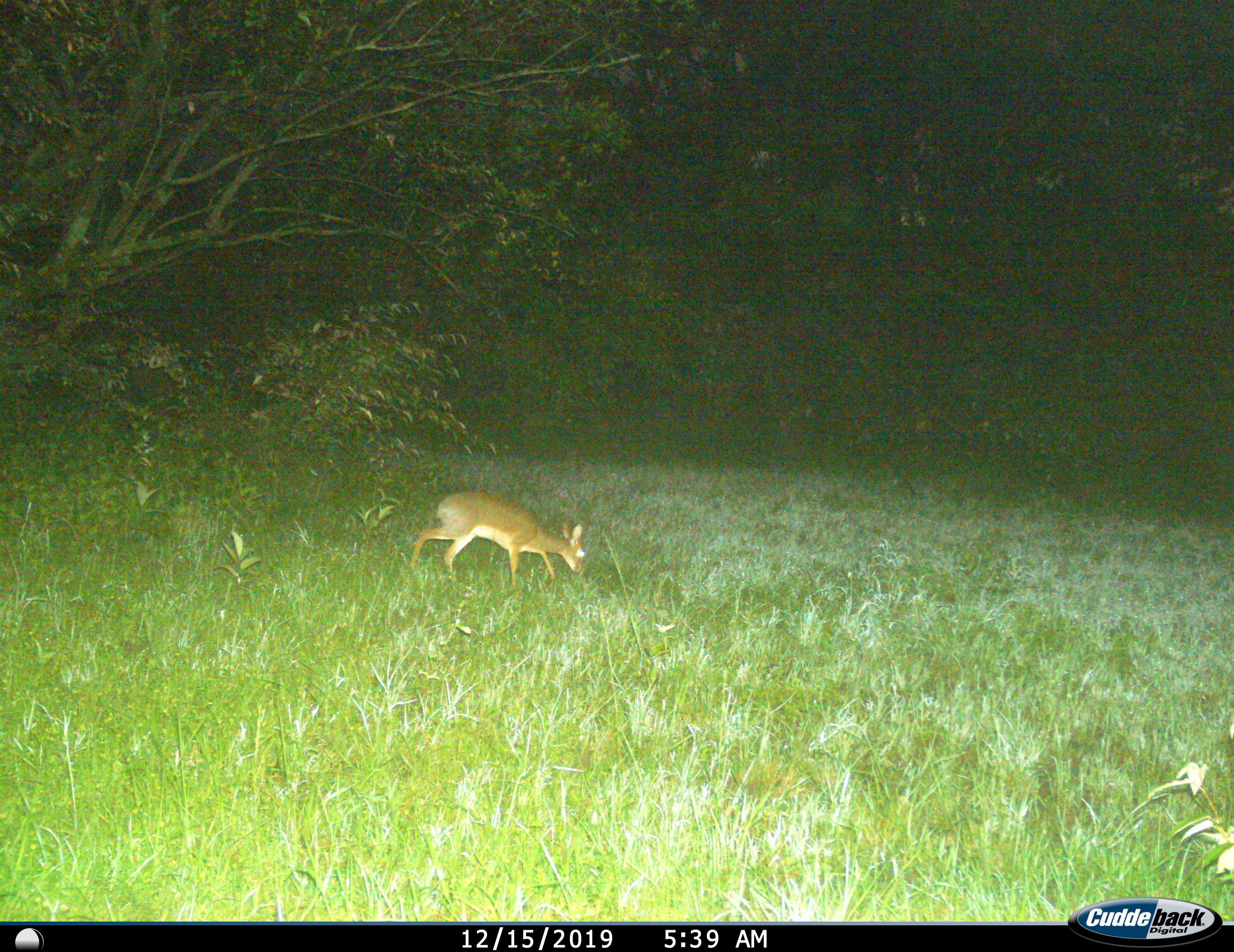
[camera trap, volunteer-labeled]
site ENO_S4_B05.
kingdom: Animalia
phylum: Chordata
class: Mammalia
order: Artiodactyla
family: Bovidae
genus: Madoqua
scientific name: Madoqua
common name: dik-dik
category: dikdik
Dikdik (dik-dik) (Madoqua), count 1. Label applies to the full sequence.